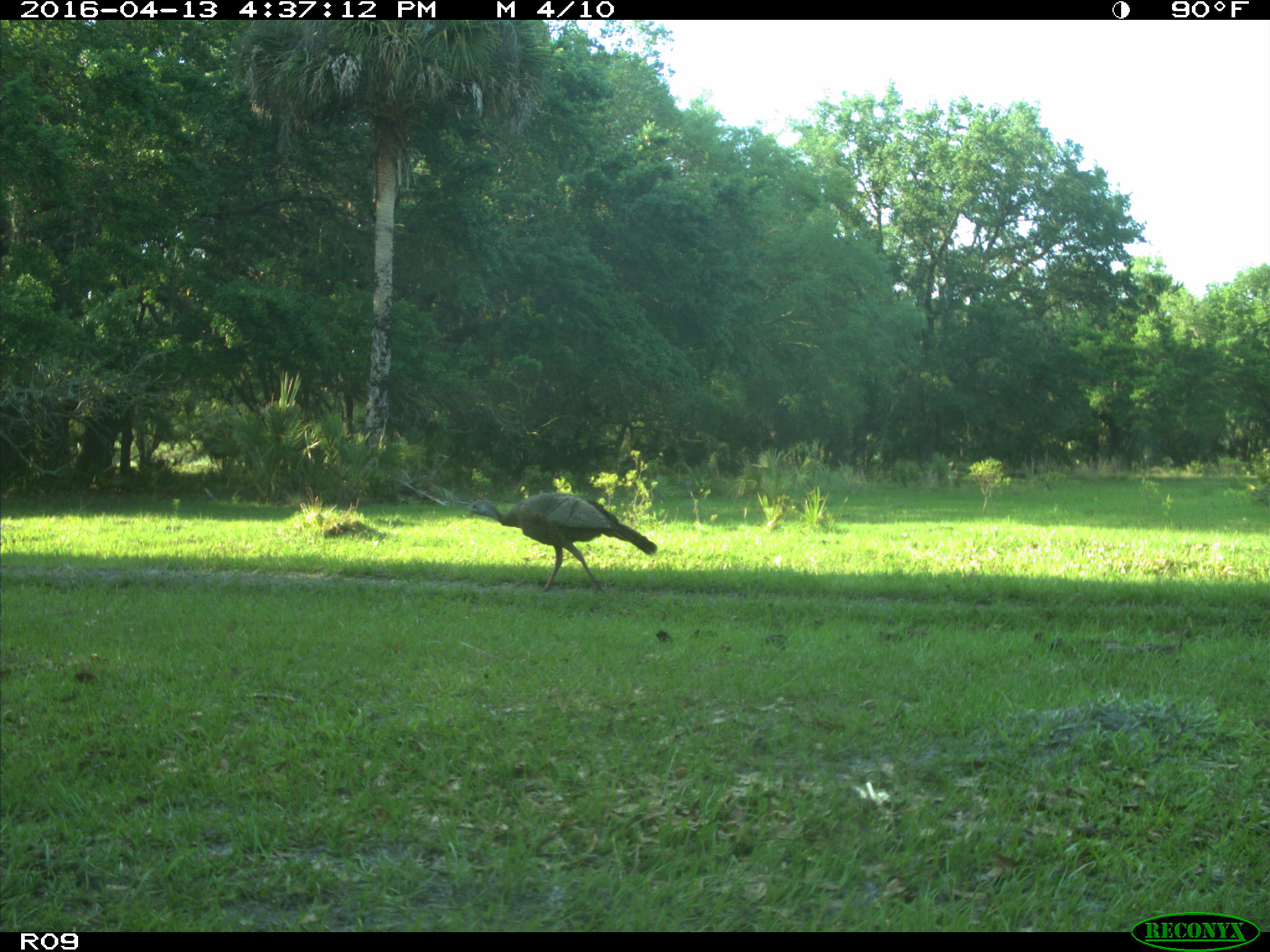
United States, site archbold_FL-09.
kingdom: Animalia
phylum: Chordata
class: Aves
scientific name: Aves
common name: birds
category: unidentified bird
Unidentified bird (birds) (Aves).